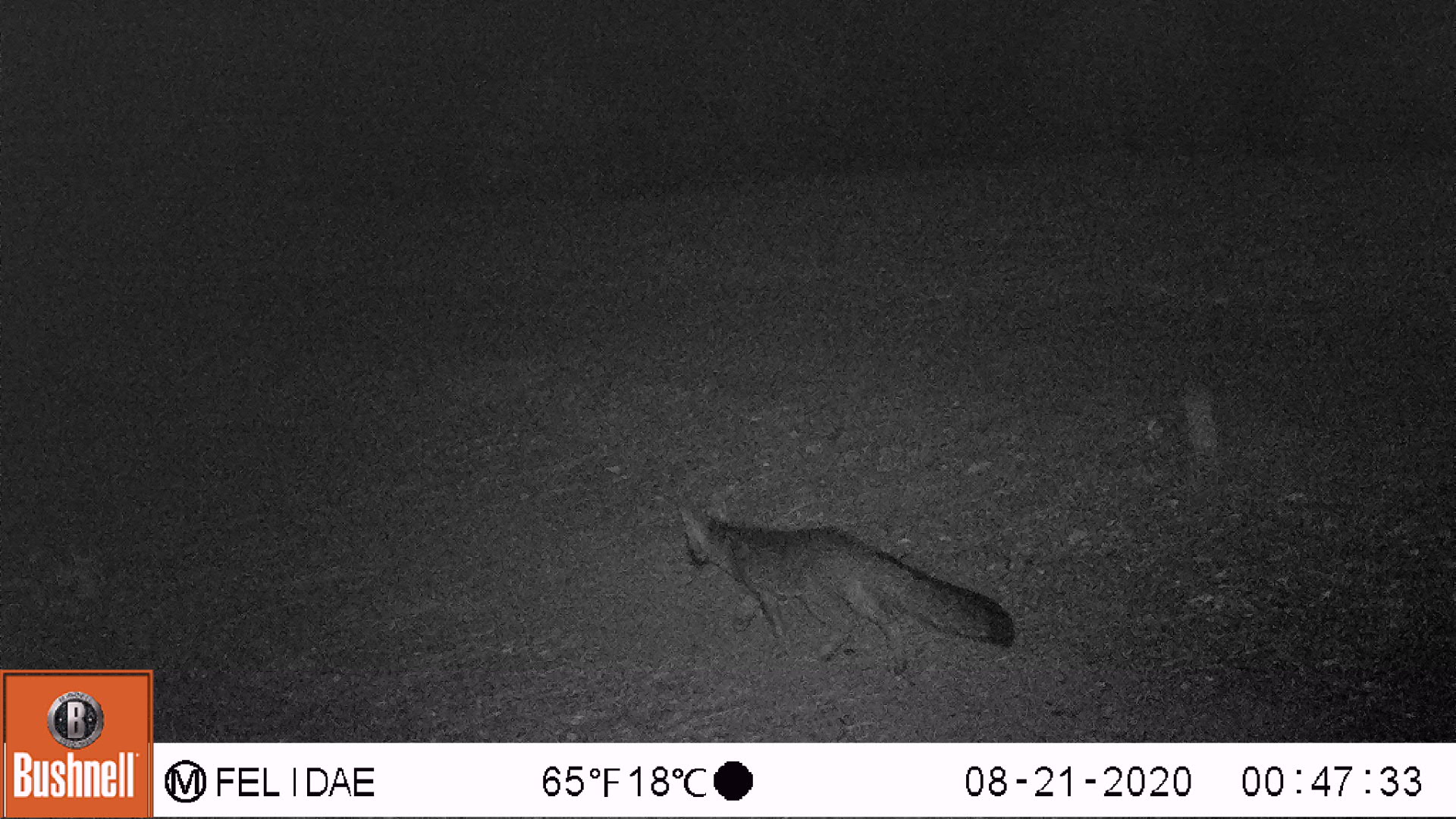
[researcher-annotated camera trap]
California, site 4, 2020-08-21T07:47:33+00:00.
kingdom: Animalia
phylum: Chordata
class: Mammalia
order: Carnivora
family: Canidae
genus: Urocyon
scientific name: Urocyon cinereoargenteus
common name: gray fox